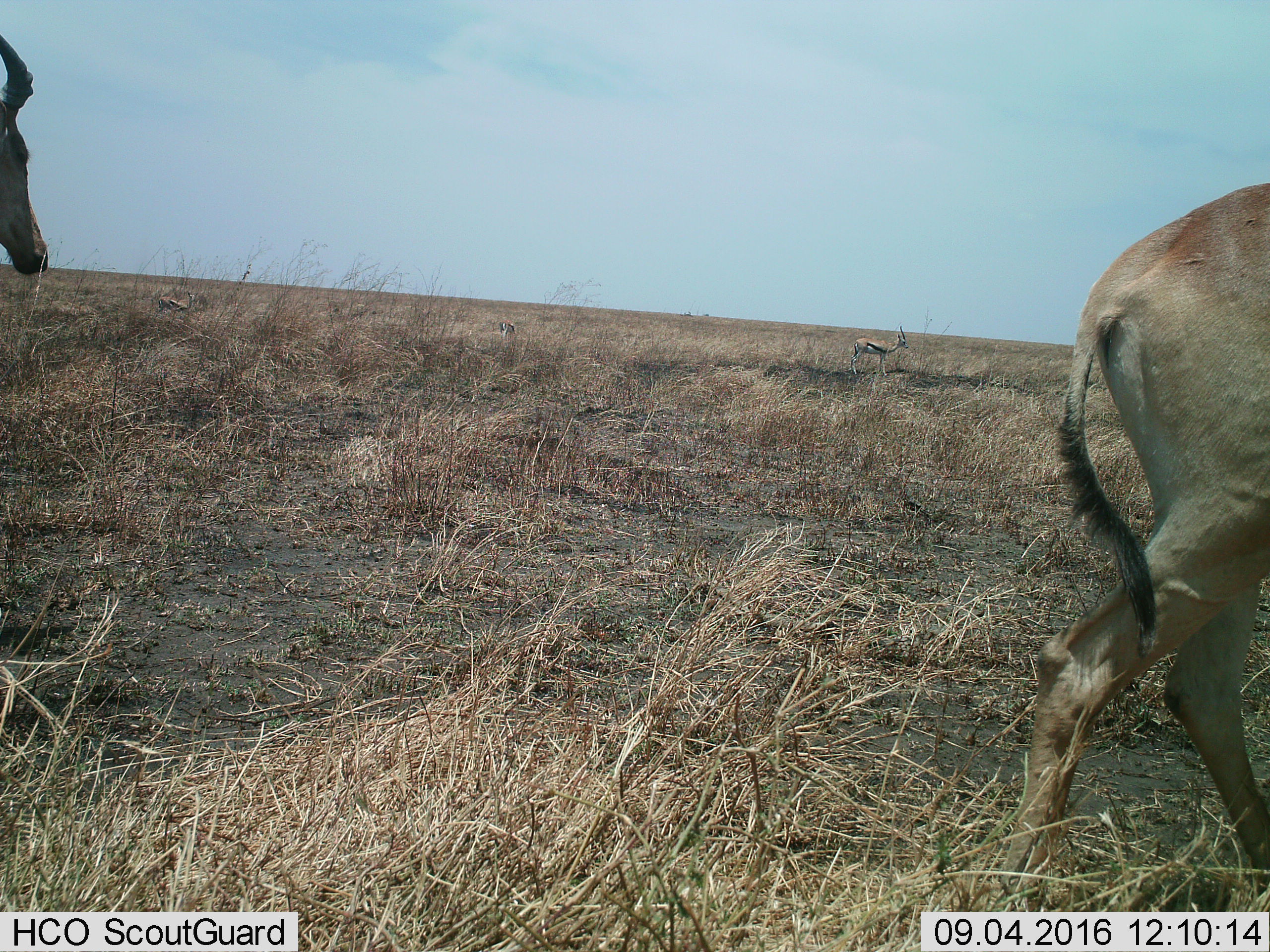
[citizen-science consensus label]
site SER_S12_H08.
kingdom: Animalia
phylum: Chordata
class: Mammalia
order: Artiodactyla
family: Bovidae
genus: Eudorcas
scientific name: Eudorcas thomsonii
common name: thomson's gazelle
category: gazellethomsons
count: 3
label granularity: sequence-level